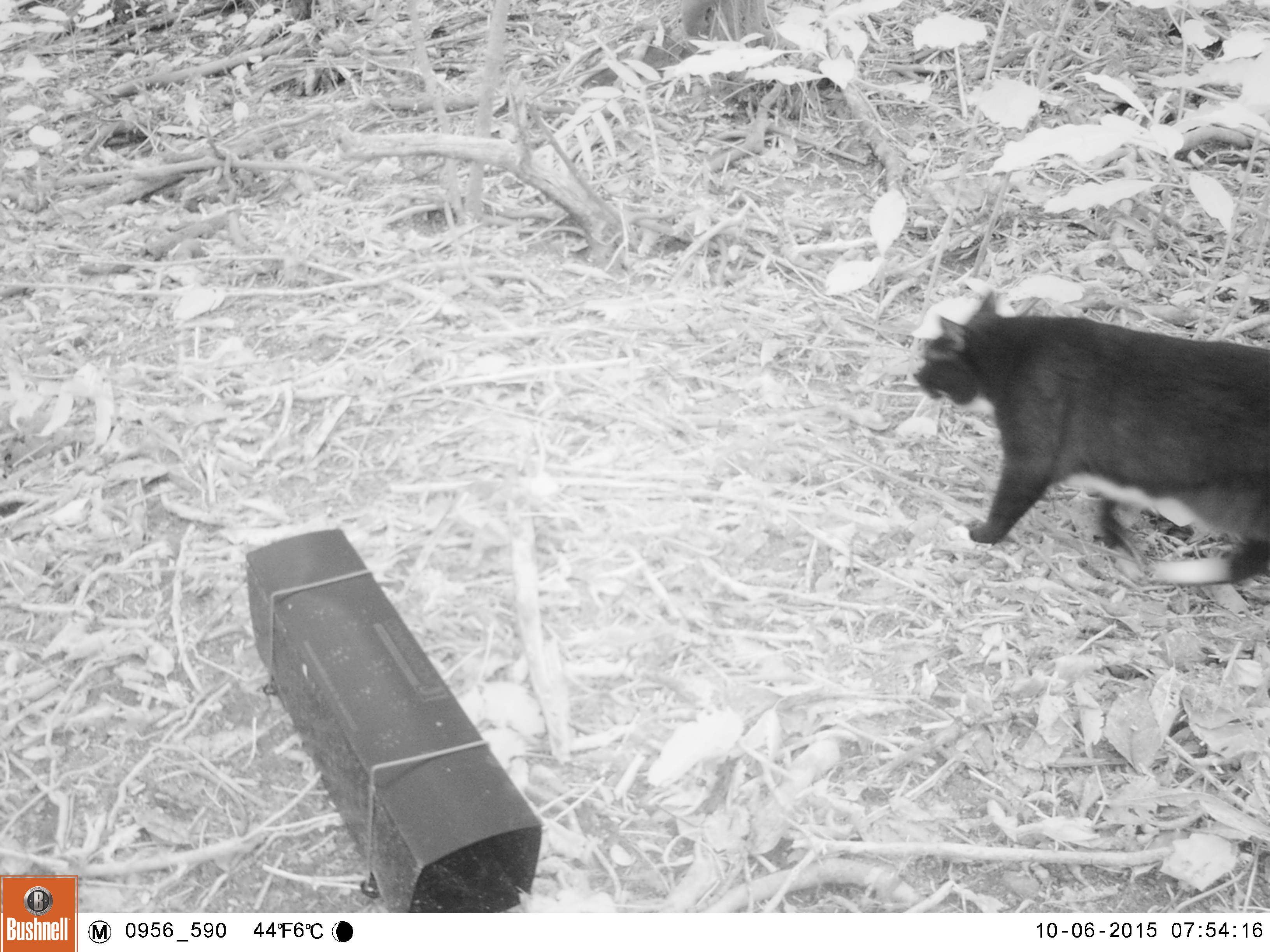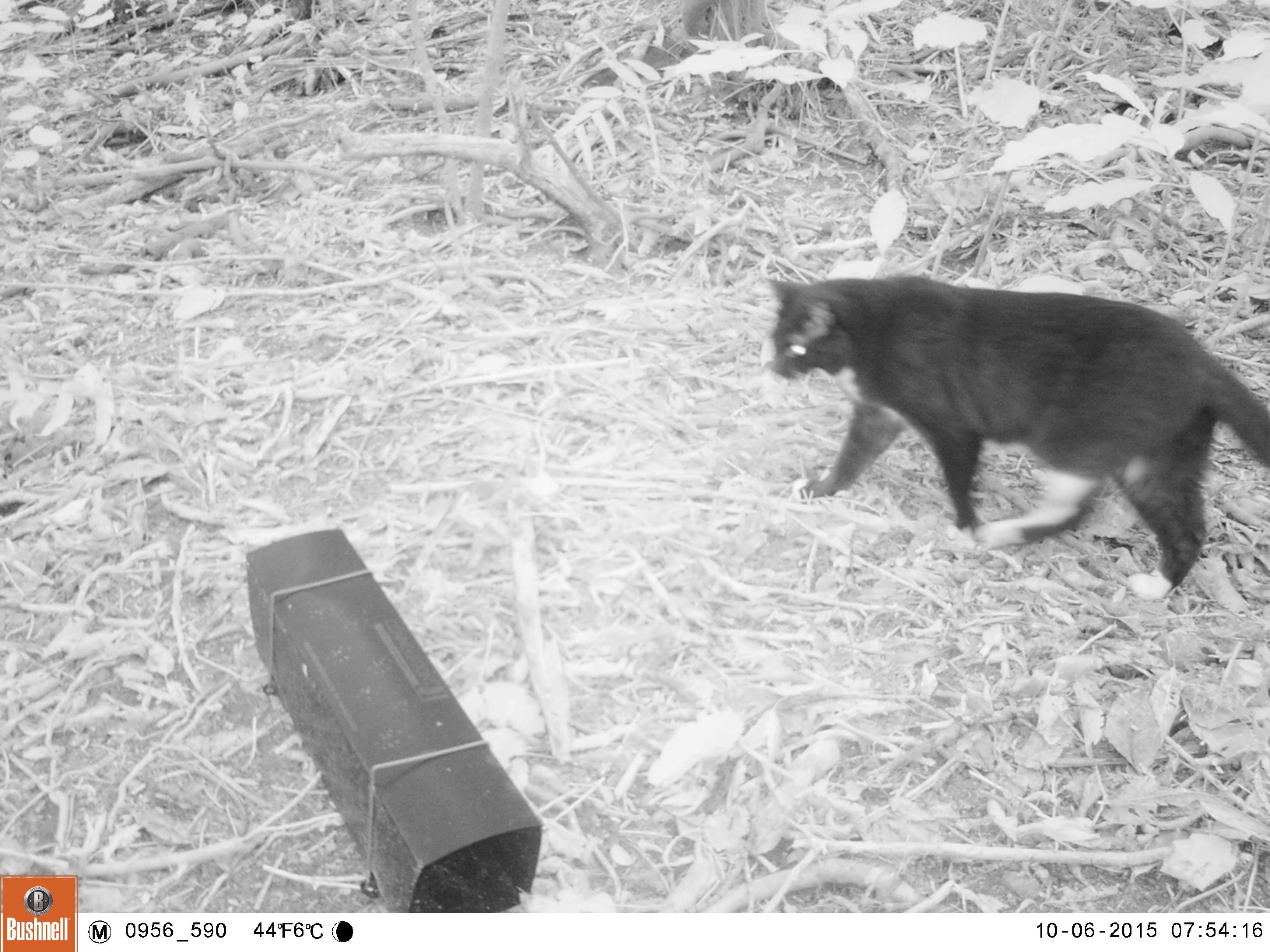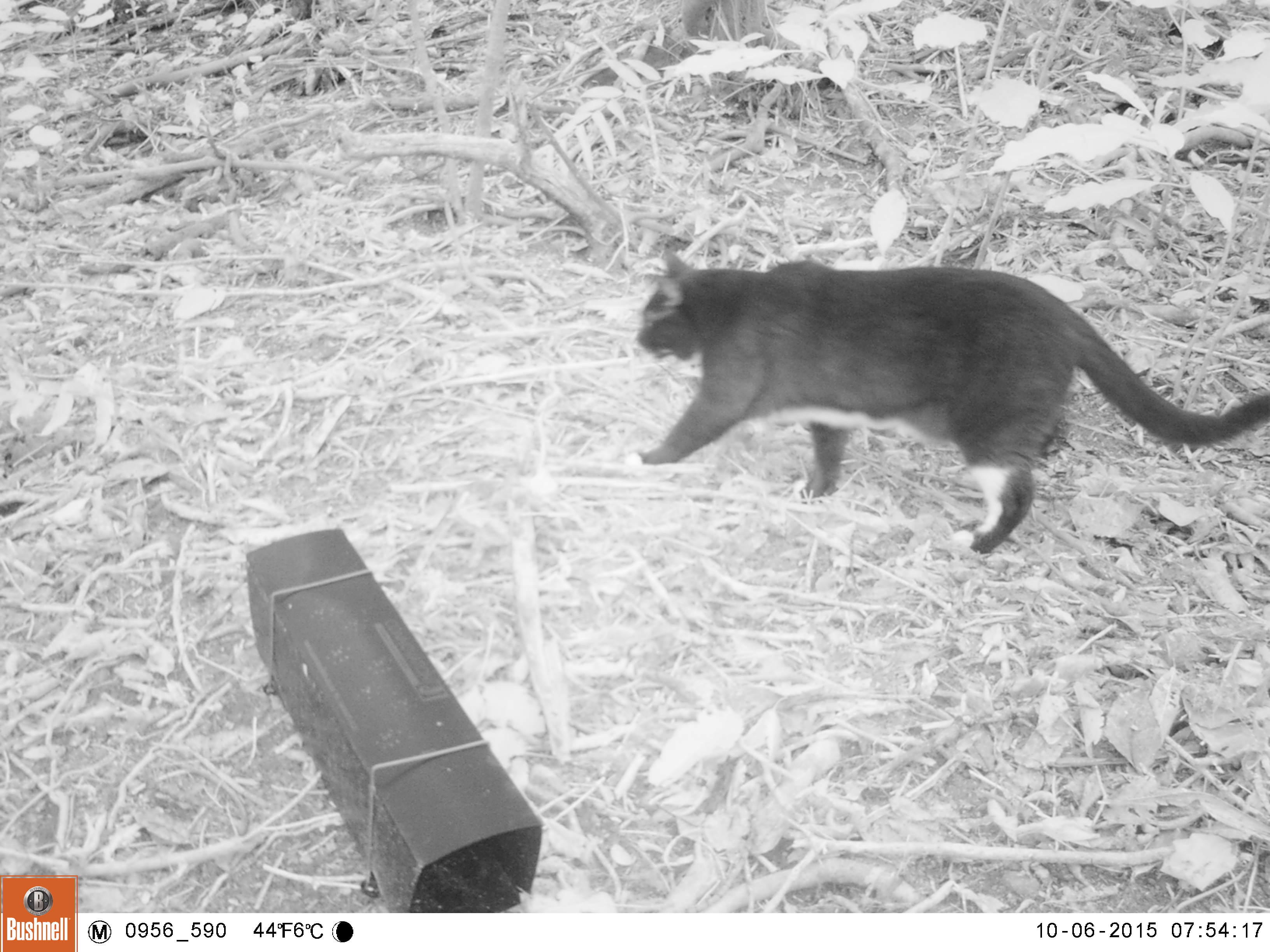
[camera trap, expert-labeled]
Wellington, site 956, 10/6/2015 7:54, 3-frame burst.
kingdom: Animalia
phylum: Chordata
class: Mammalia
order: Carnivora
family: Felidae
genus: Felis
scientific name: Felis catus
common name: cat